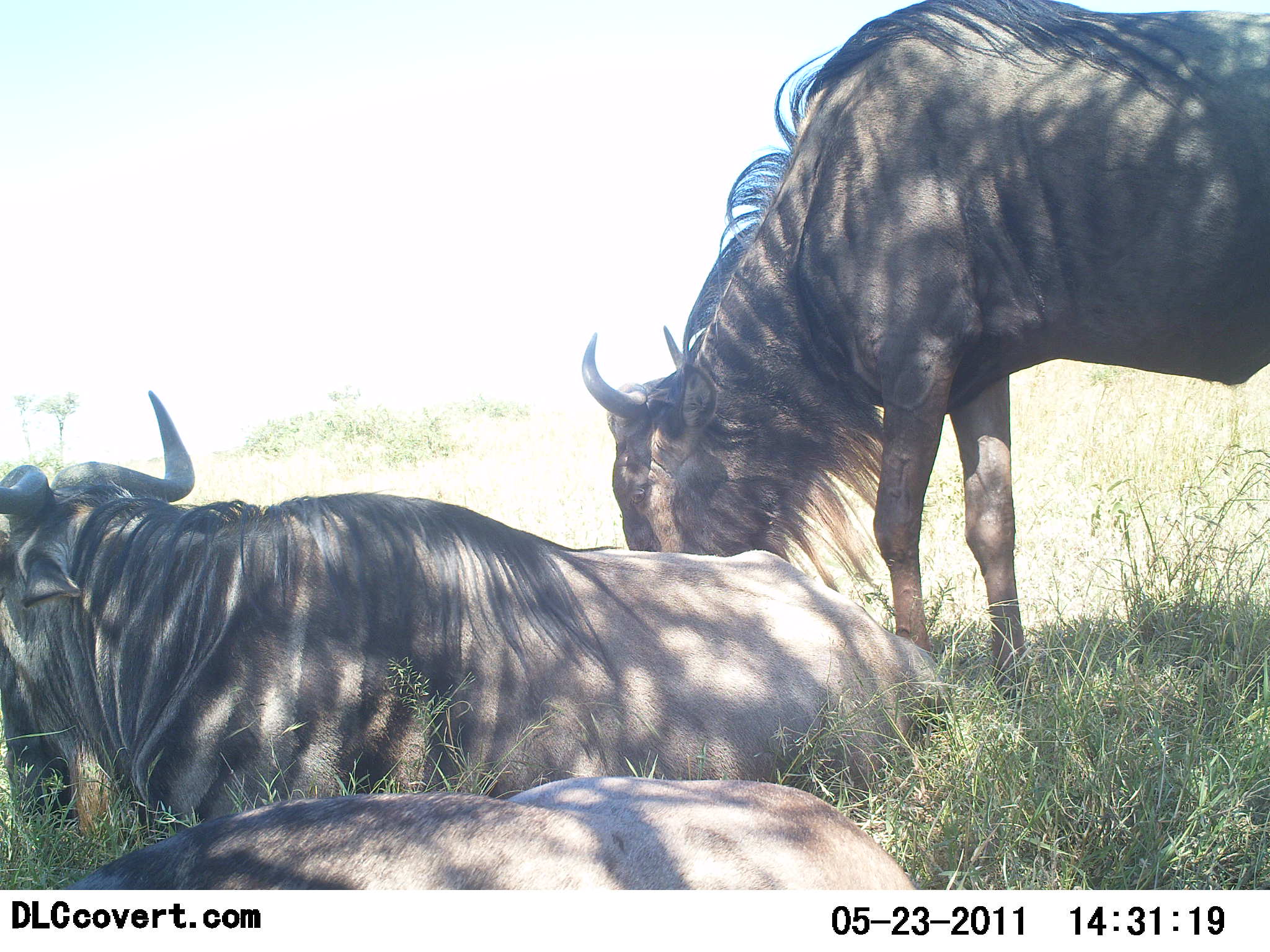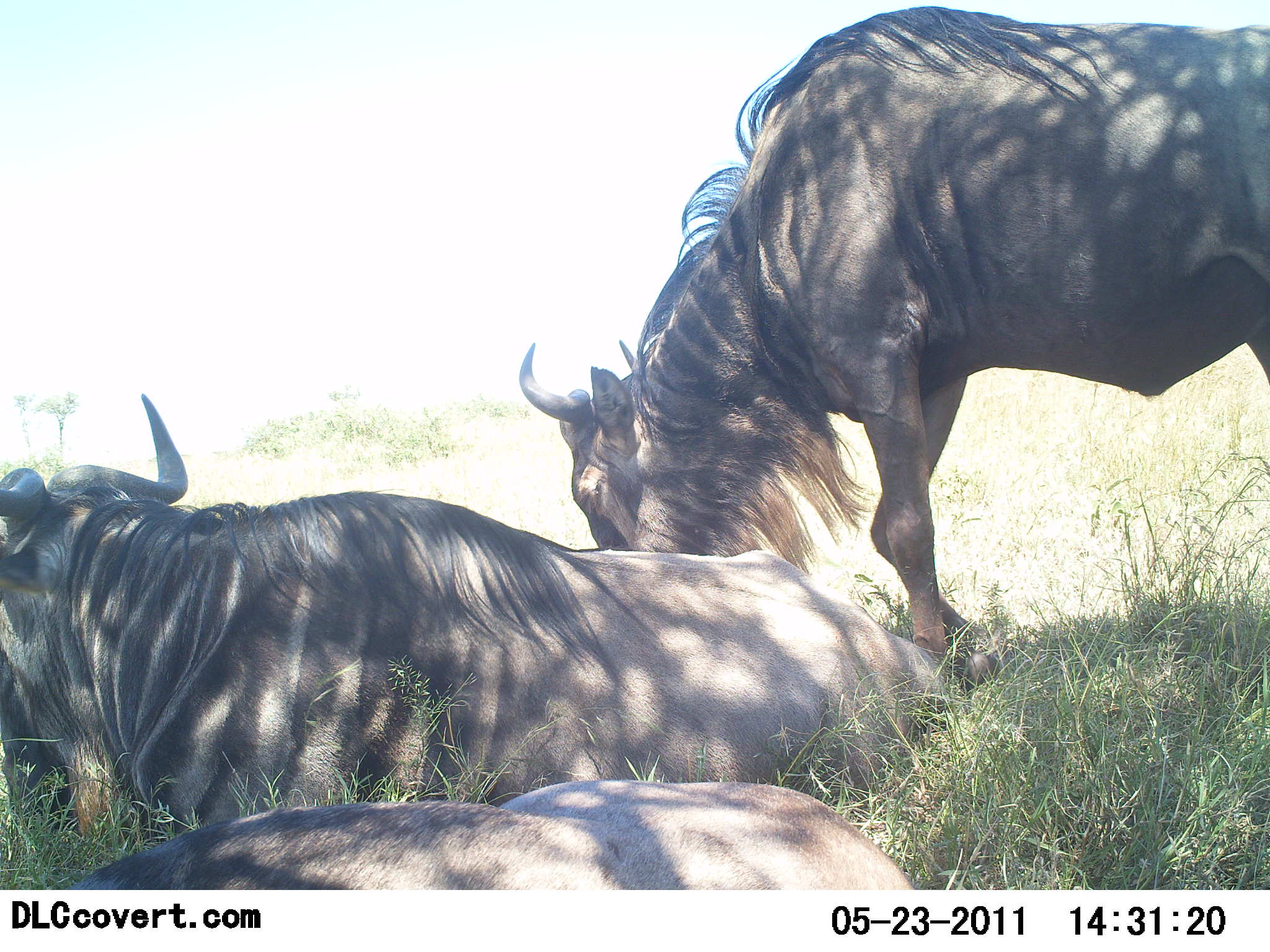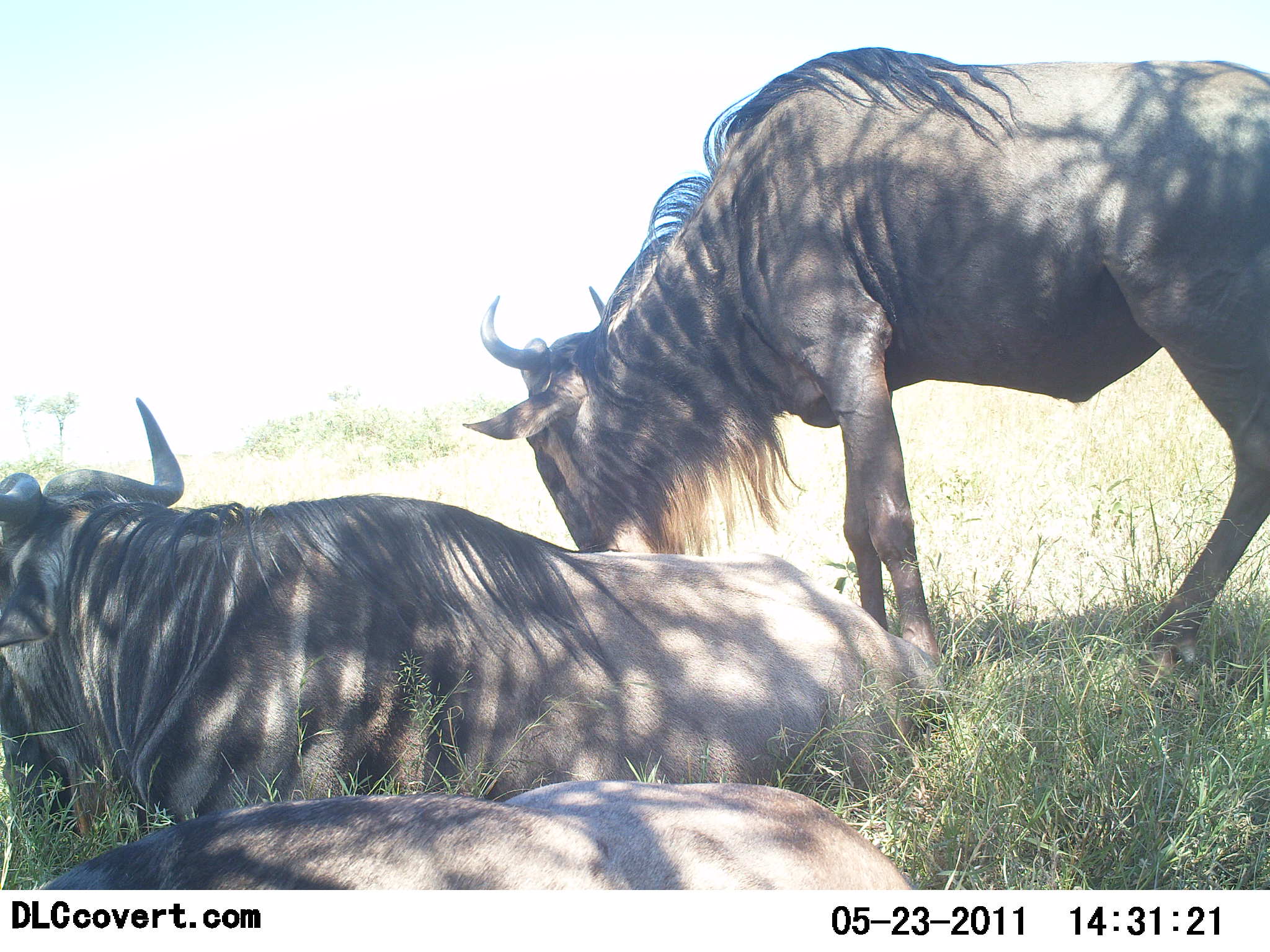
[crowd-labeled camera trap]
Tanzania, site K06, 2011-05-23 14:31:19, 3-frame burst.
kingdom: Animalia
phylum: Chordata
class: Mammalia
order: Artiodactyla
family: Bovidae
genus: Connochaetes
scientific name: Connochaetes taurinus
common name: blue wildebeest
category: wildebeest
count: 3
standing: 80%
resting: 100%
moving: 0%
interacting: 0%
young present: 0%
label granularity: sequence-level